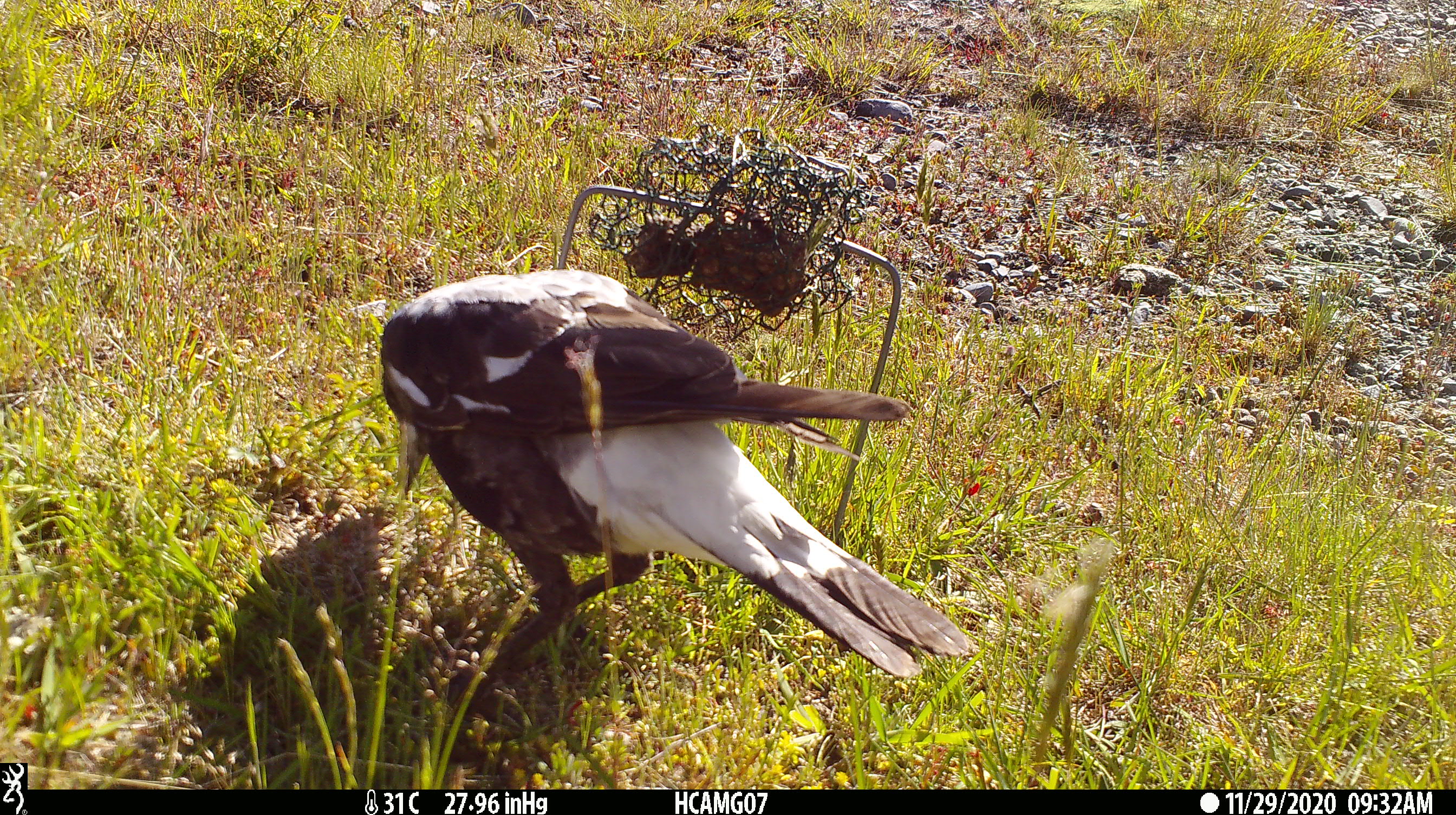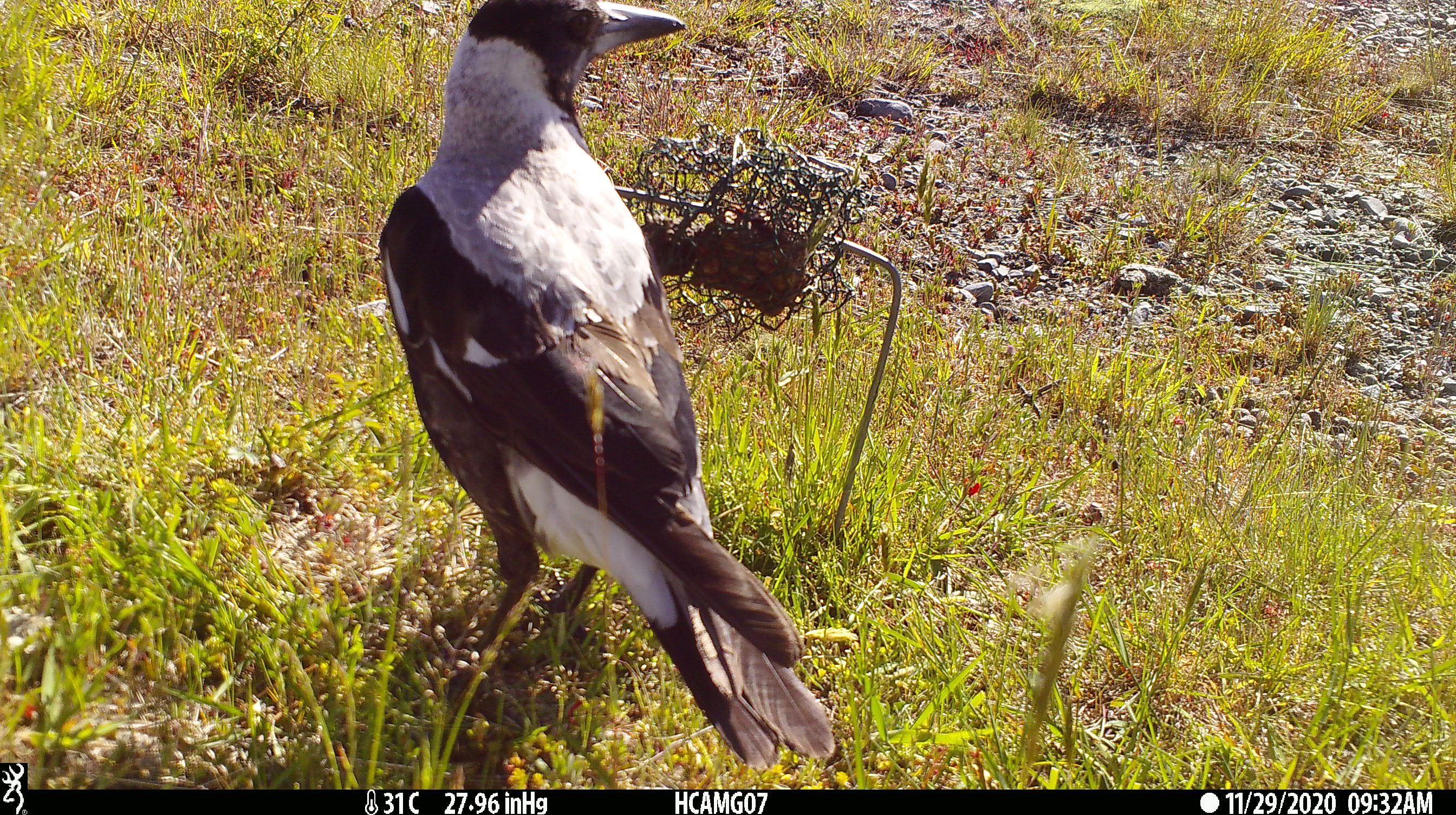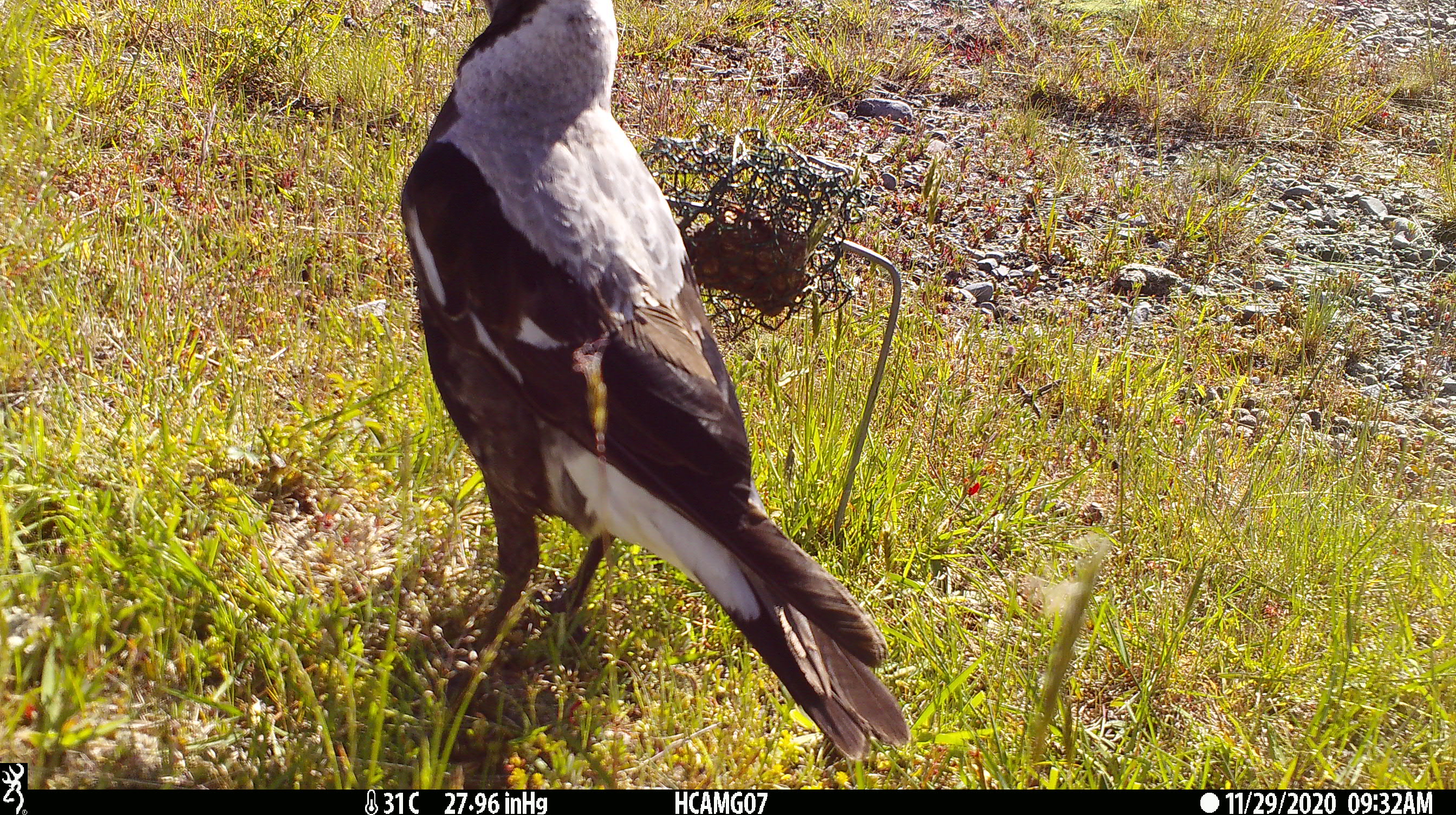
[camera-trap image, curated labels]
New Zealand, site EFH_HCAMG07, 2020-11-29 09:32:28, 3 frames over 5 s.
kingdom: Animalia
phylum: Chordata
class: Aves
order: Passeriformes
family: Artamidae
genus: Gymnorhina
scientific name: Gymnorhina tibicen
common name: australian magpie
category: magpie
Magpie (australian magpie) (Gymnorhina tibicen).